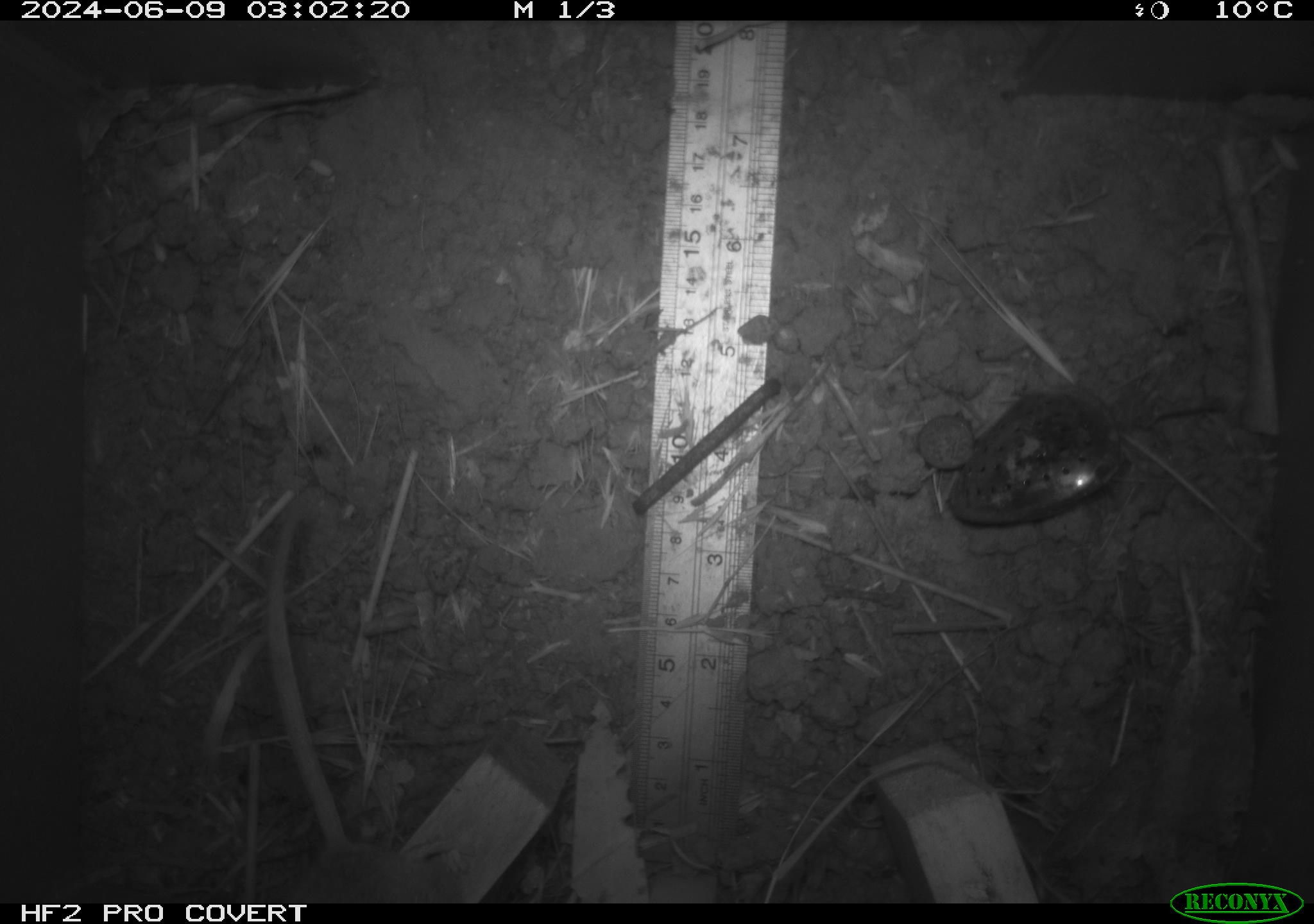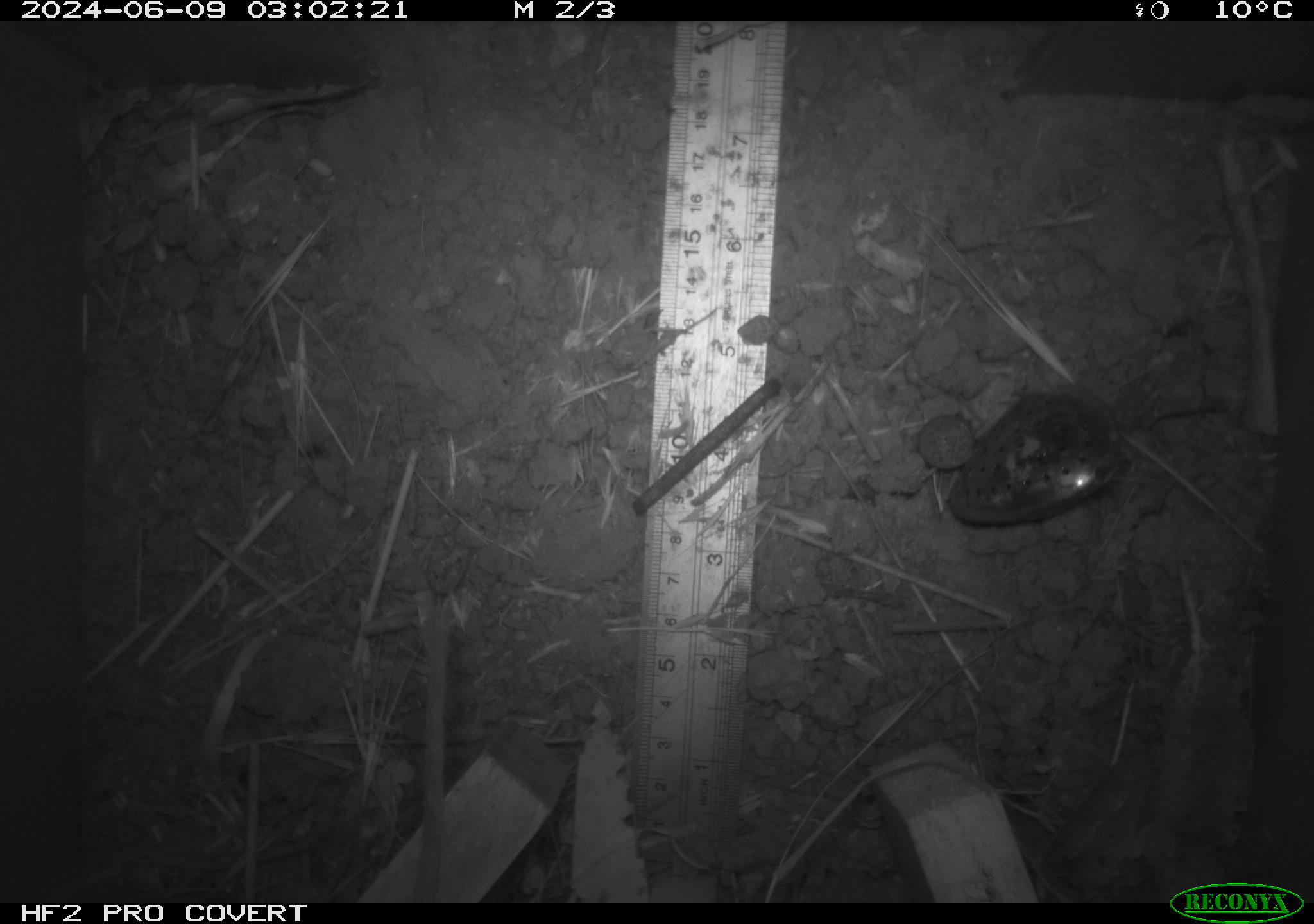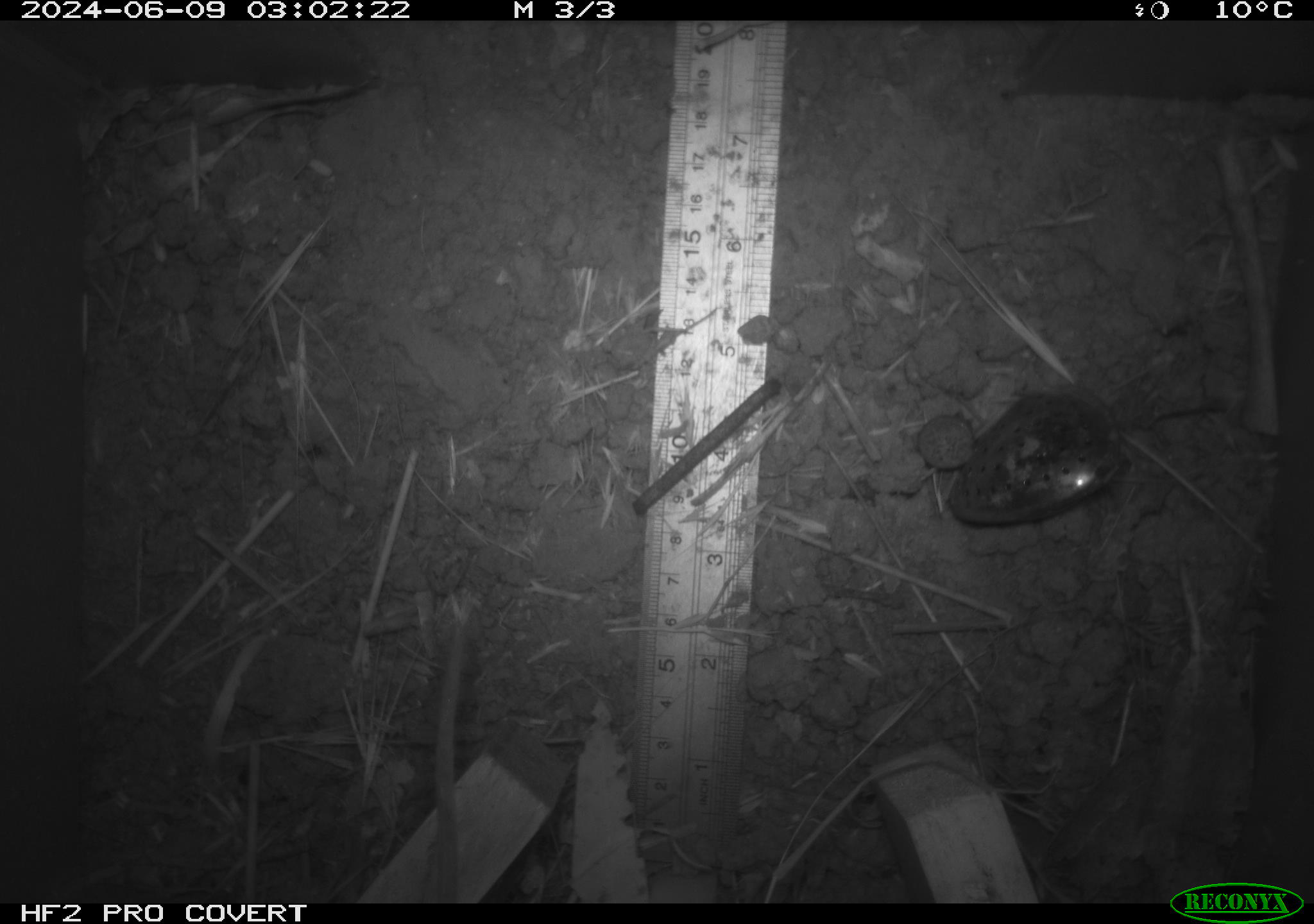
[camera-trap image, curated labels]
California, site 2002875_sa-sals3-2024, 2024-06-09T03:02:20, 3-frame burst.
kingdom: Animalia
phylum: Chordata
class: Mammalia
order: Rodentia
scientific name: Rodentia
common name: rodent